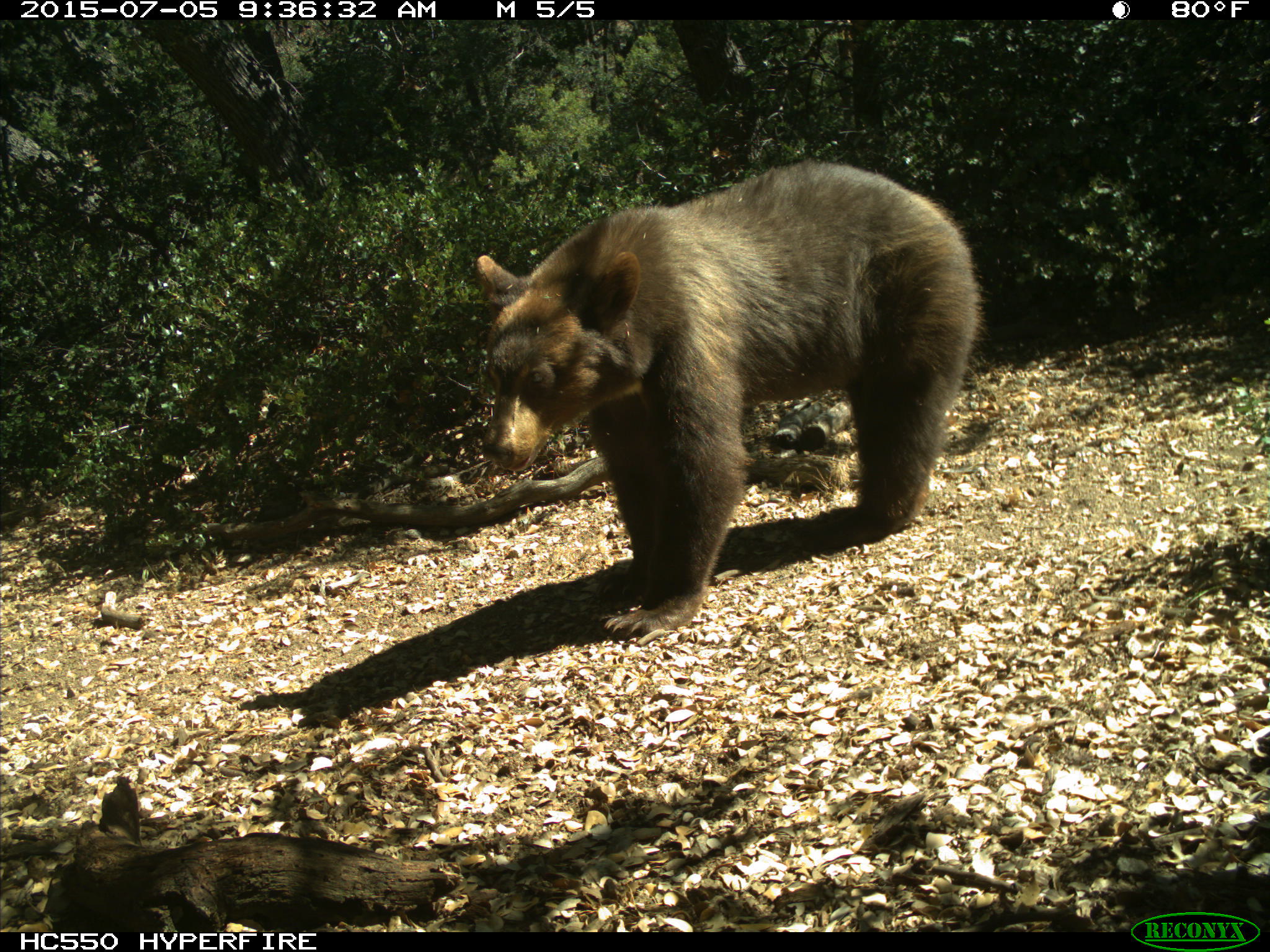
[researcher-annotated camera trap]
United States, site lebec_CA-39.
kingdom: Animalia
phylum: Chordata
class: Mammalia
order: Carnivora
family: Ursidae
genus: Ursus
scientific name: Ursus americanus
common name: american black bear